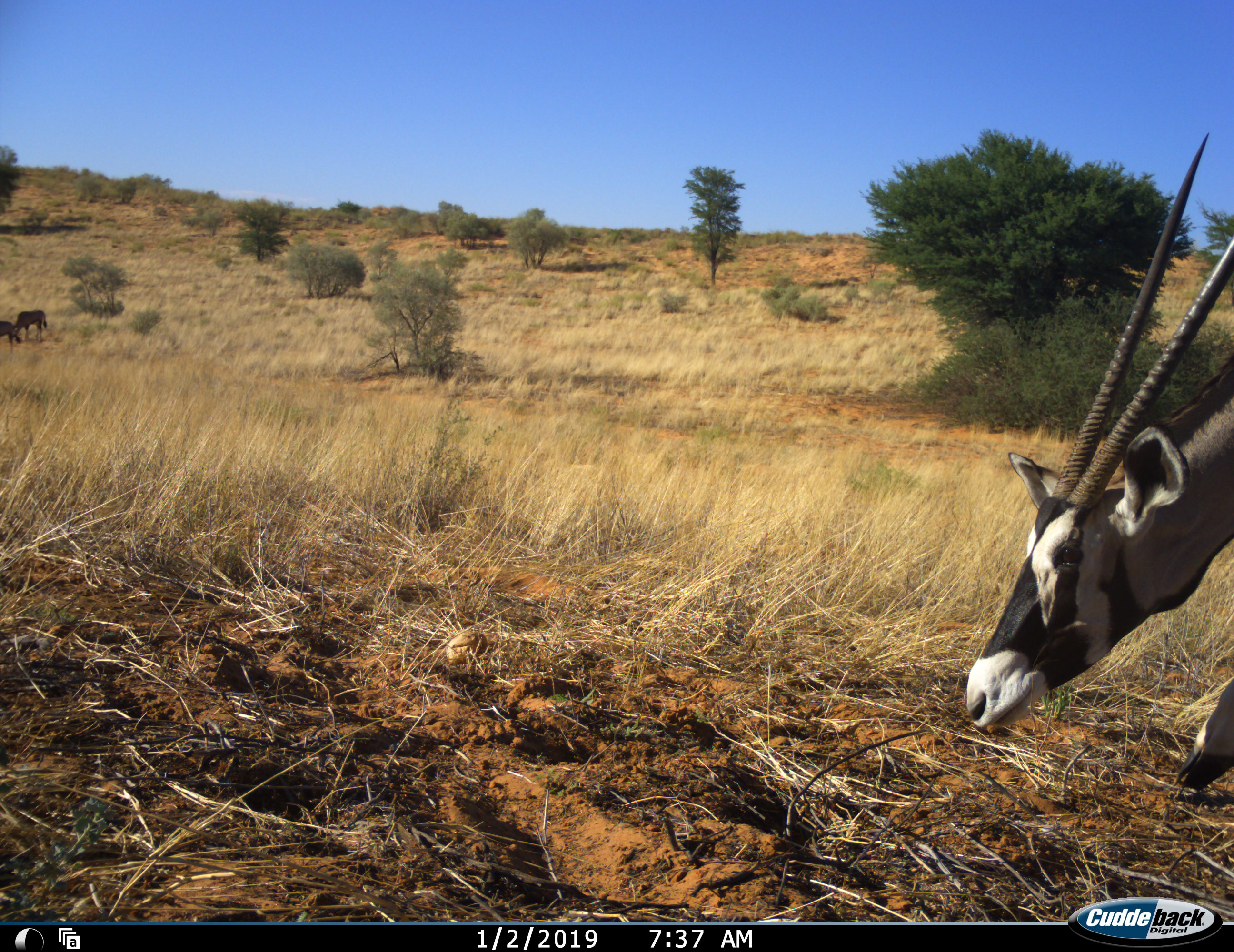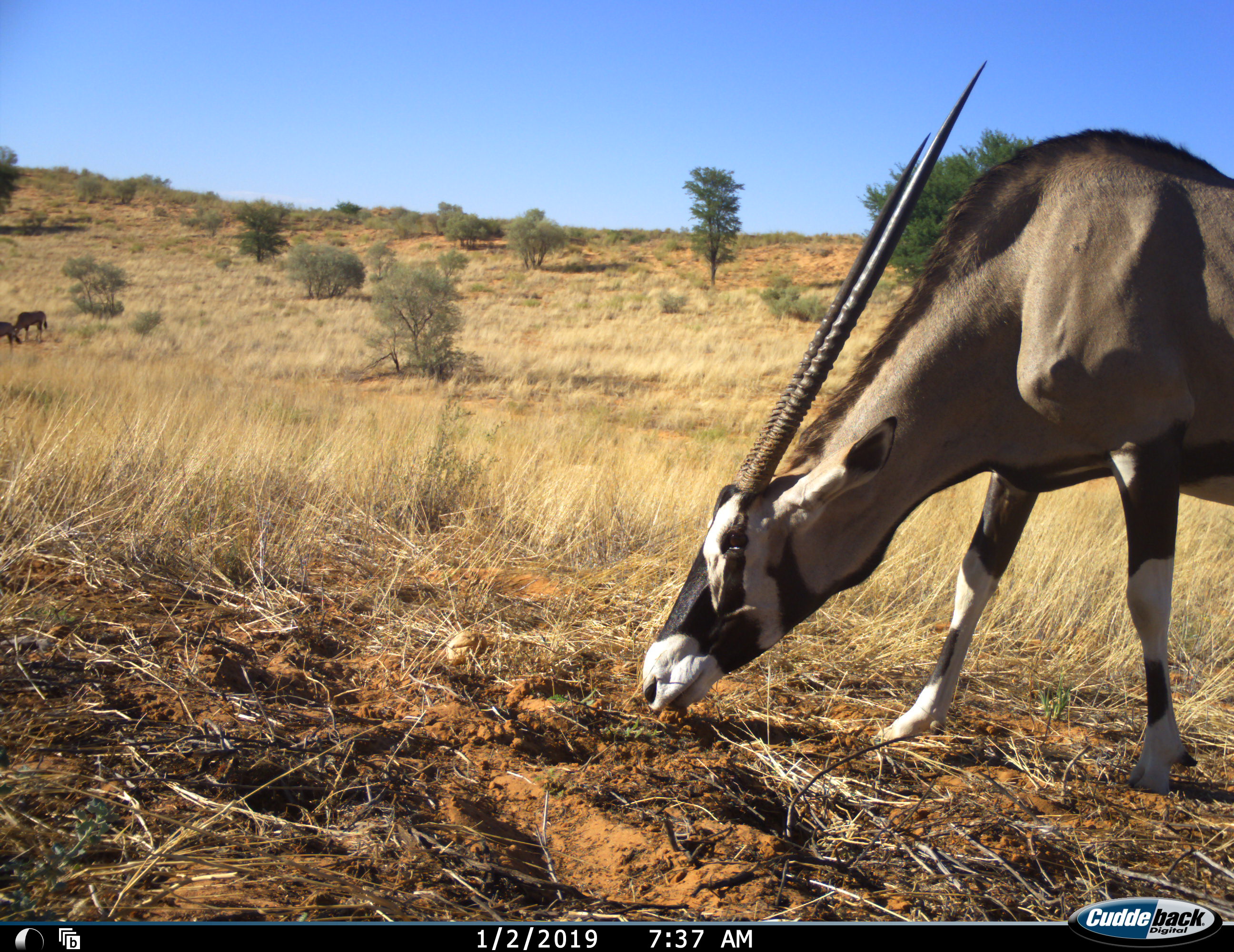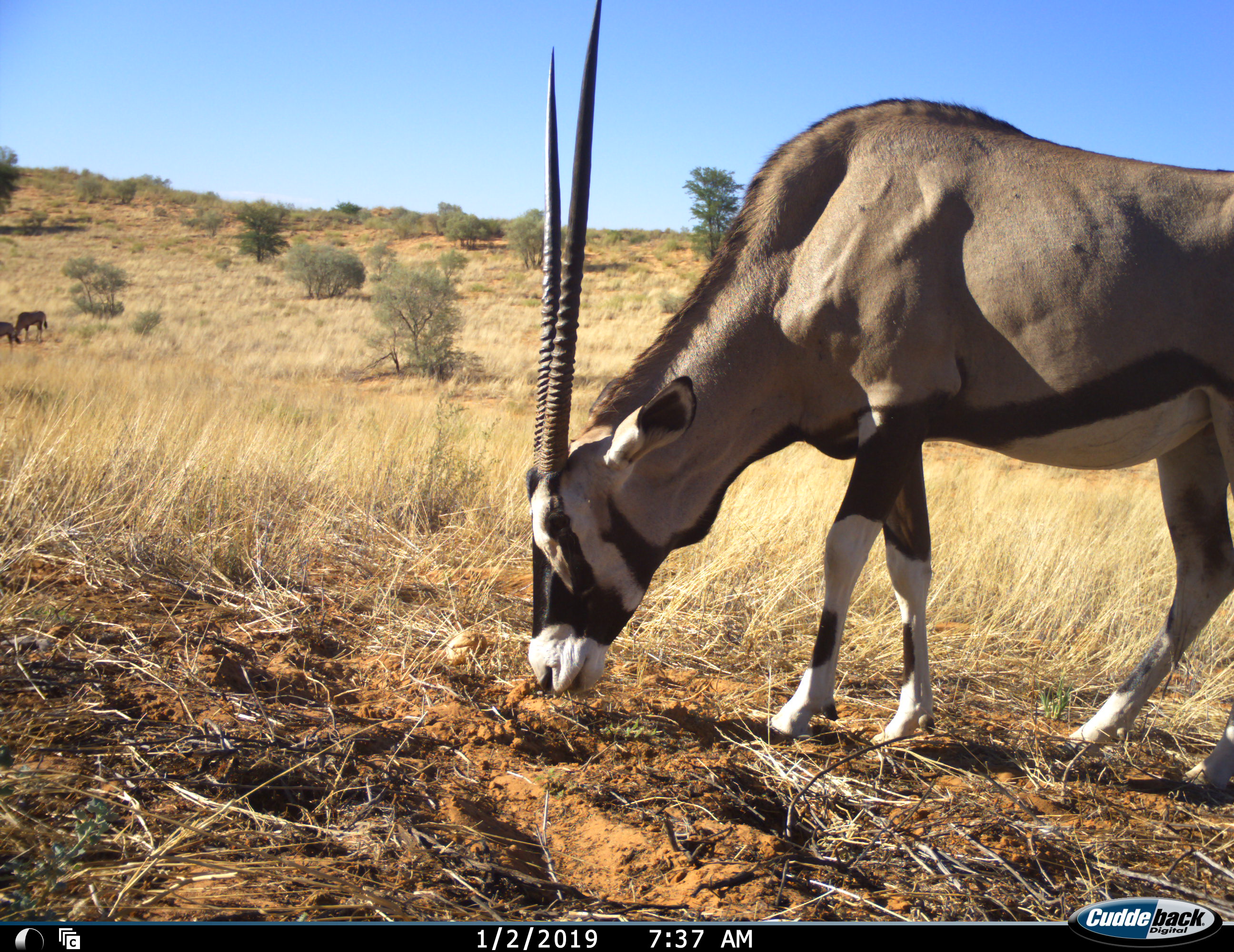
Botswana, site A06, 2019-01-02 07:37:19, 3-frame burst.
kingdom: Animalia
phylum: Chordata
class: Mammalia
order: Artiodactyla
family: Bovidae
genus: Oryx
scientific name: Oryx gazella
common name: gemsbok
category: gemsbokoryx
Gemsbokoryx (gemsbok) (Oryx gazella), count 3. Behavior (volunteer vote fractions): standing 30%, resting 0%, moving 60%, interacting 0%. Young present (vote fraction): 0%. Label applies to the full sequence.